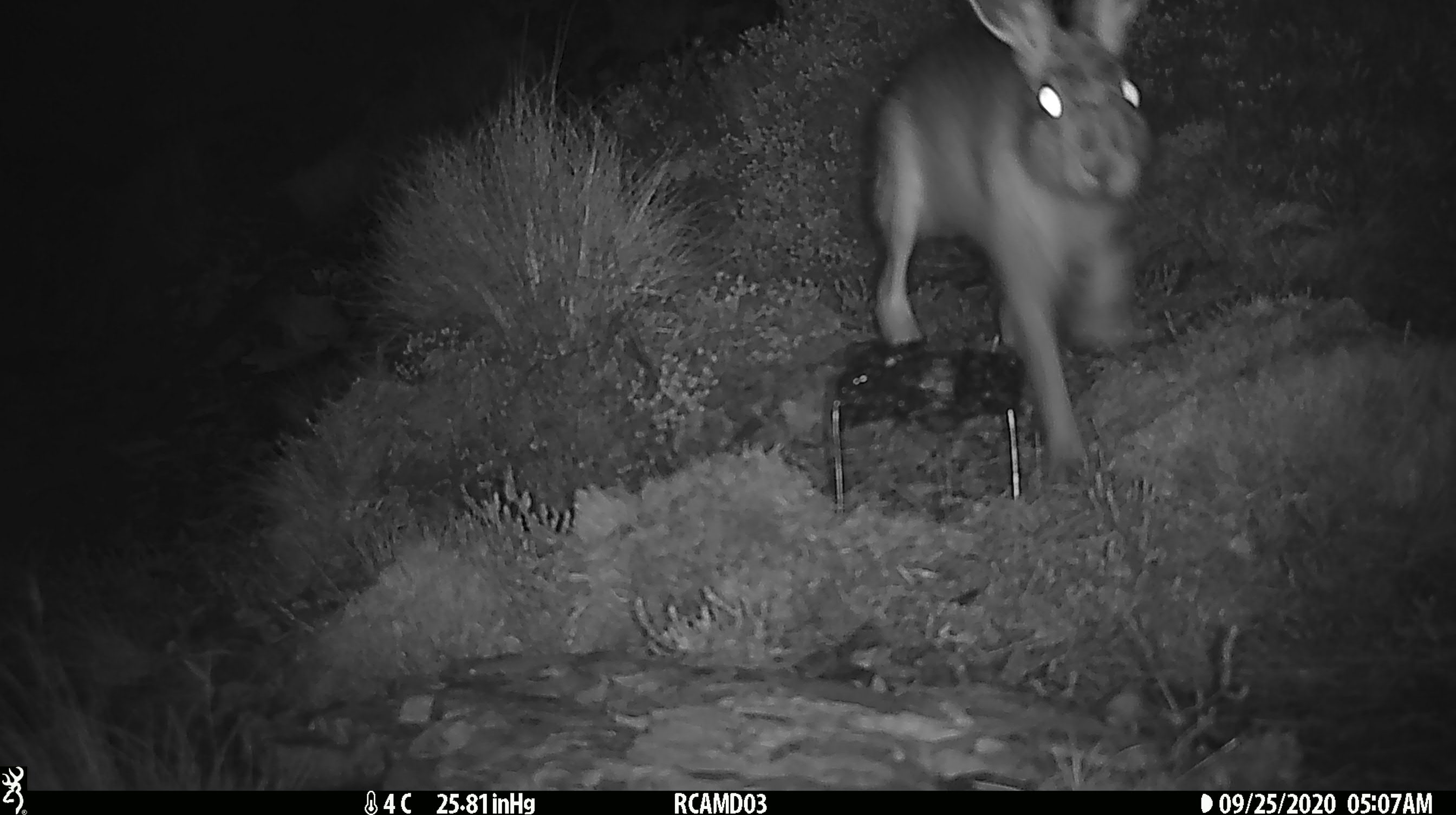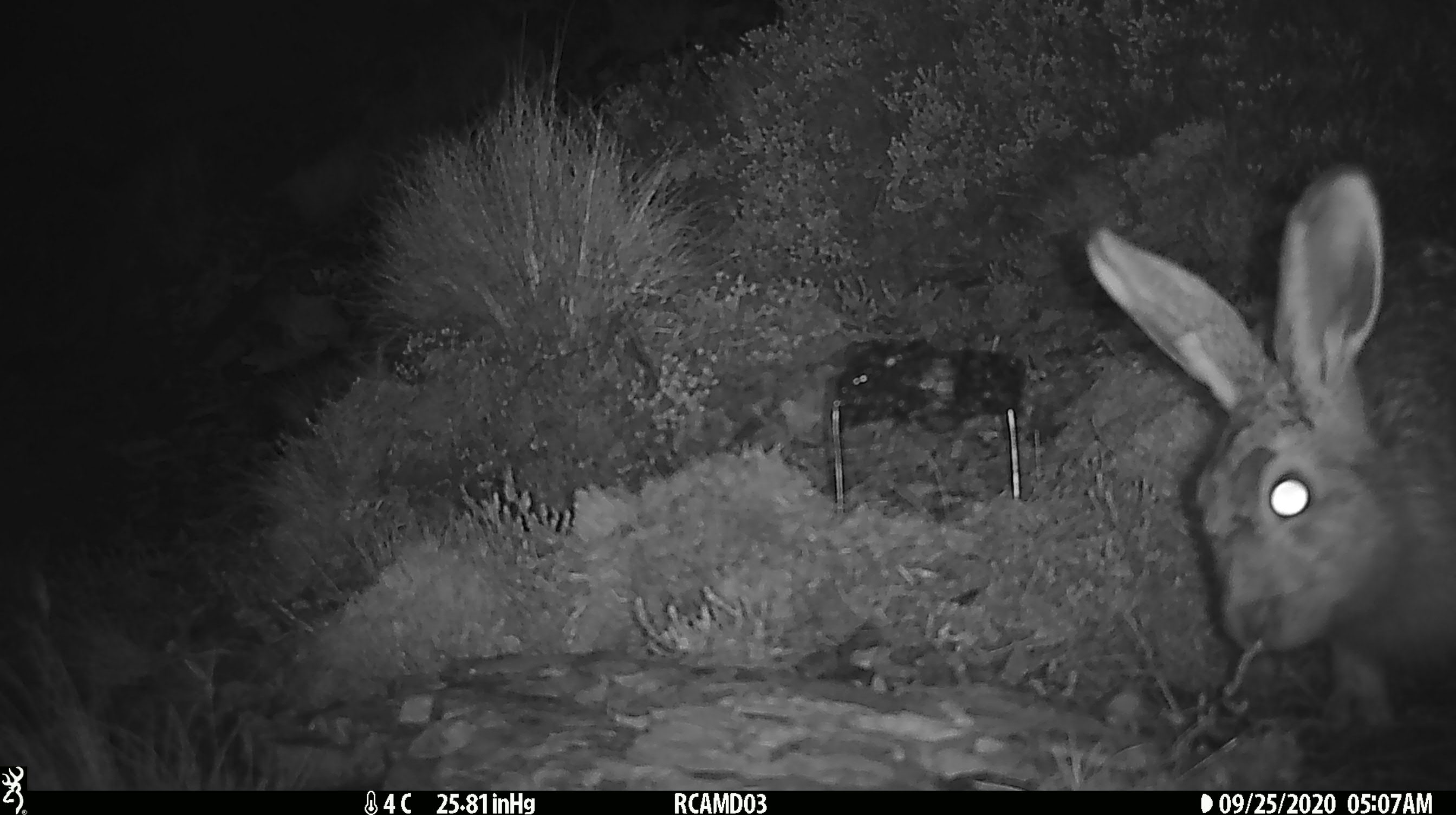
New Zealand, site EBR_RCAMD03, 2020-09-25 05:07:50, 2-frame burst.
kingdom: Animalia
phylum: Chordata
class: Mammalia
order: Lagomorpha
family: Leporidae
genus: Lepus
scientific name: Lepus europaeus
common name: brown hare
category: hare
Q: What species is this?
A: Hare (brown hare) (Lepus europaeus).